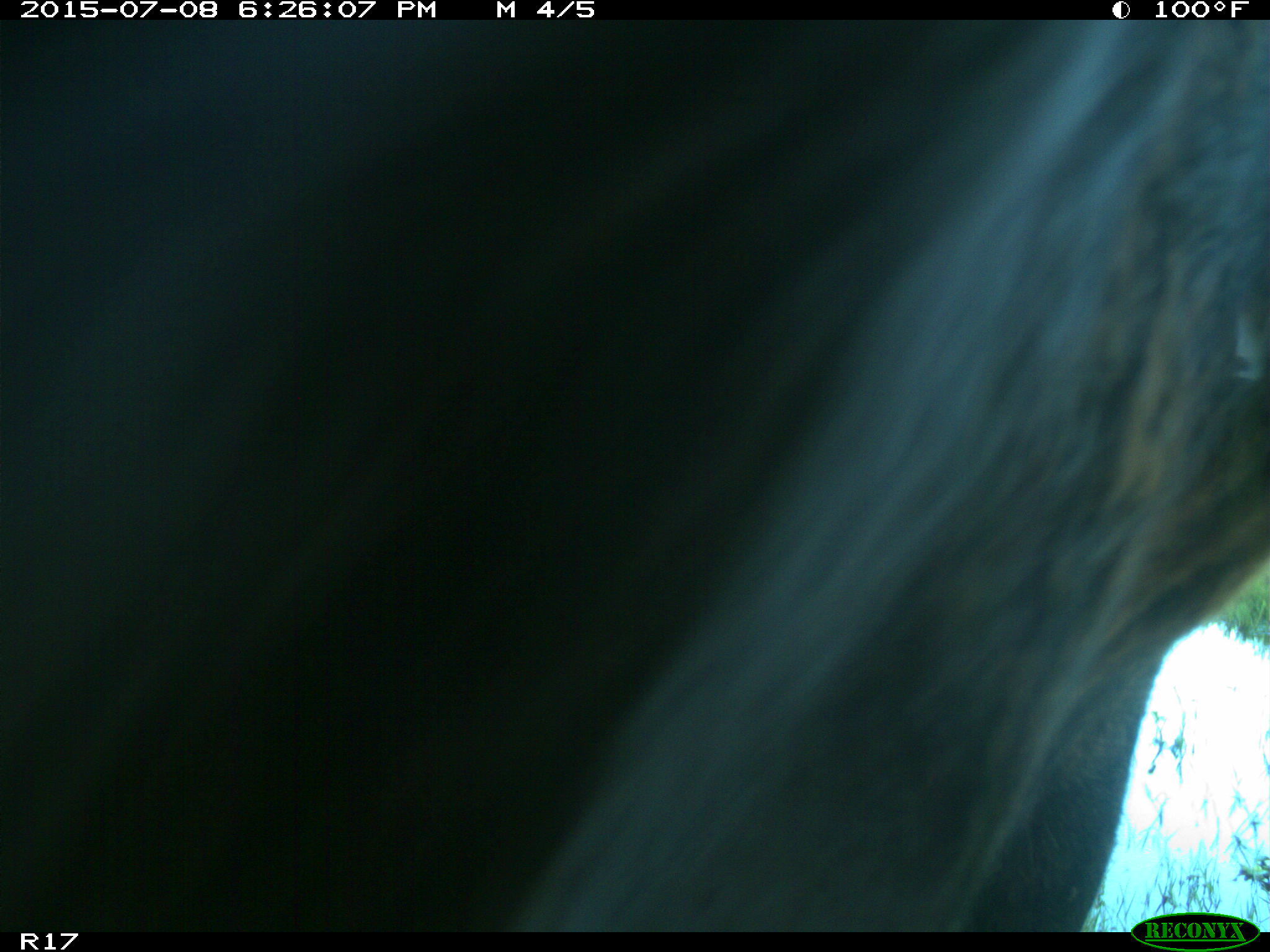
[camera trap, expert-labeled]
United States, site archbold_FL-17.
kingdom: Animalia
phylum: Chordata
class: Mammalia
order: Artiodactyla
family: Bovidae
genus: Bos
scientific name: Bos taurus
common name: domestic cow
Bos taurus (domestic cow).